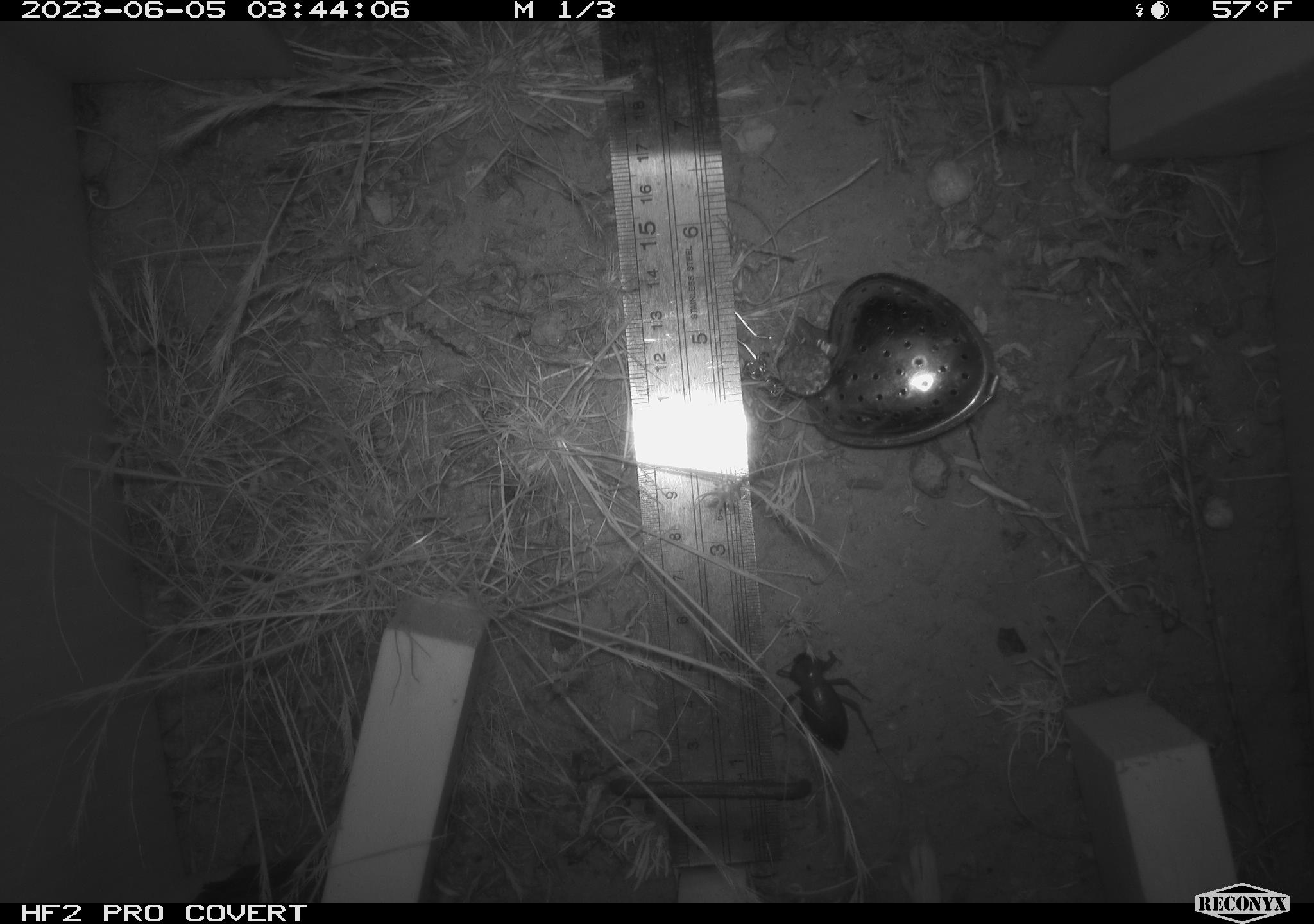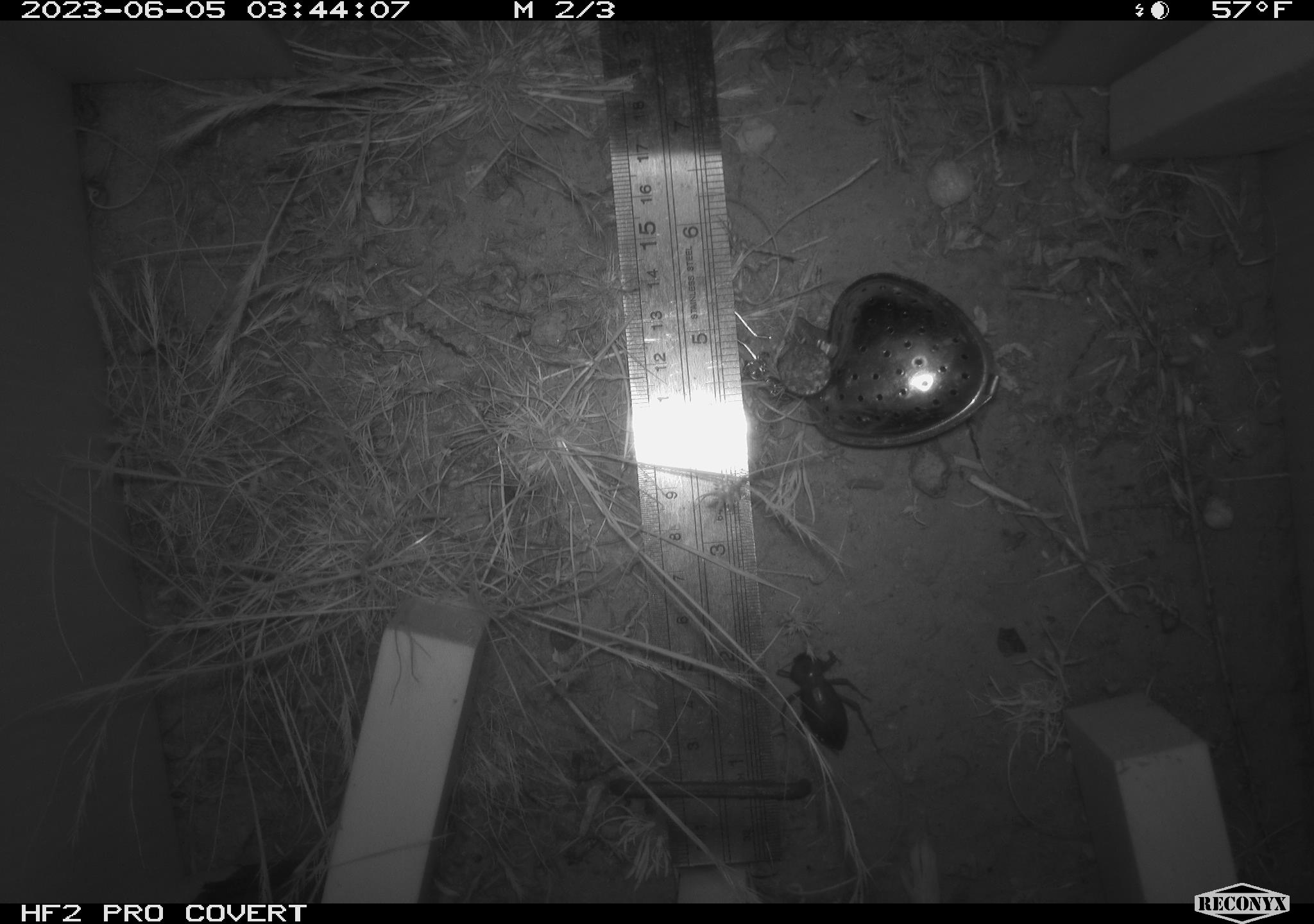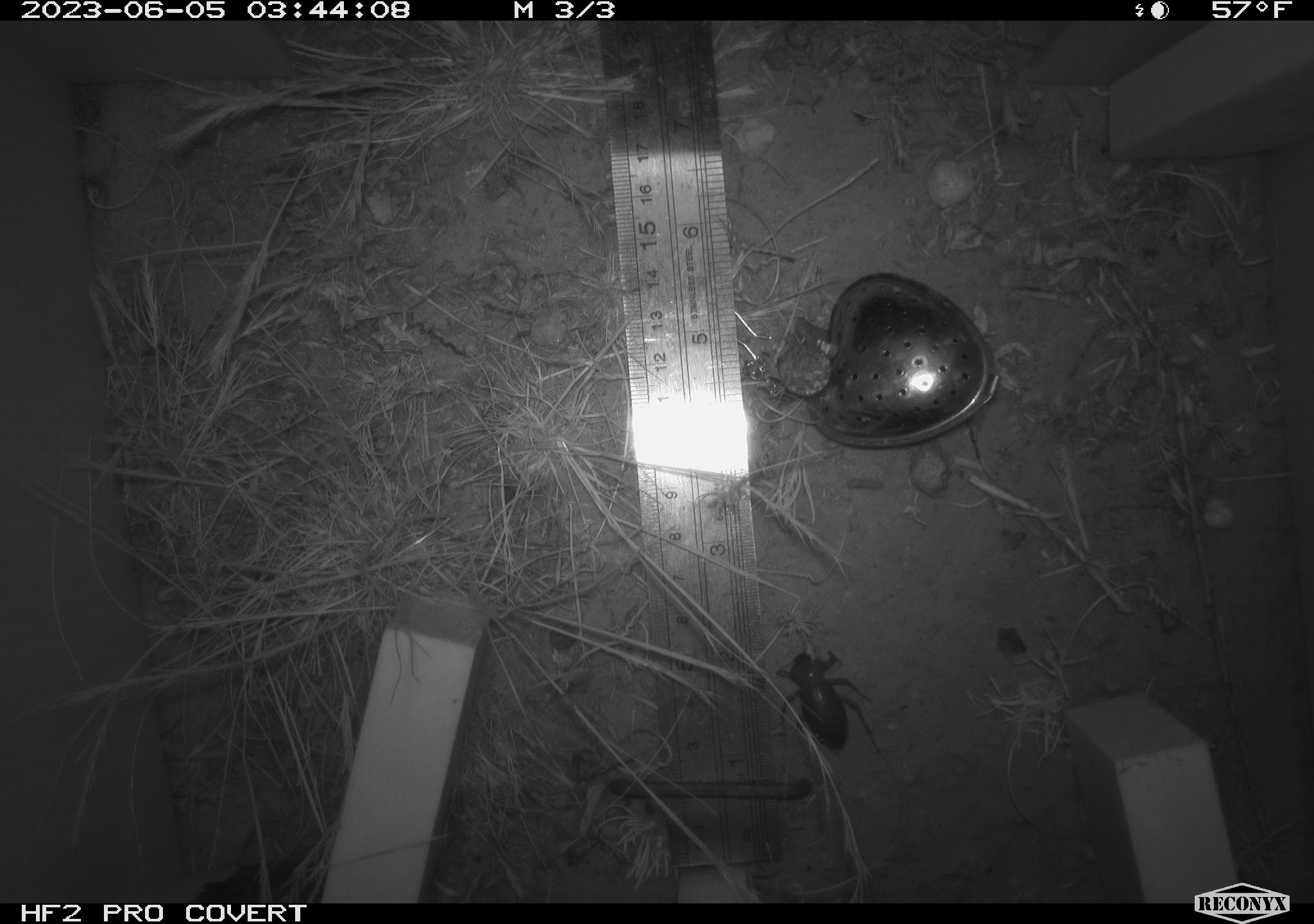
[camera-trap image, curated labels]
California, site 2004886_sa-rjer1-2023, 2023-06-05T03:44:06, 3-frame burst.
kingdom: Animalia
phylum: Arthropoda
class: Insecta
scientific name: Insecta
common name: insect